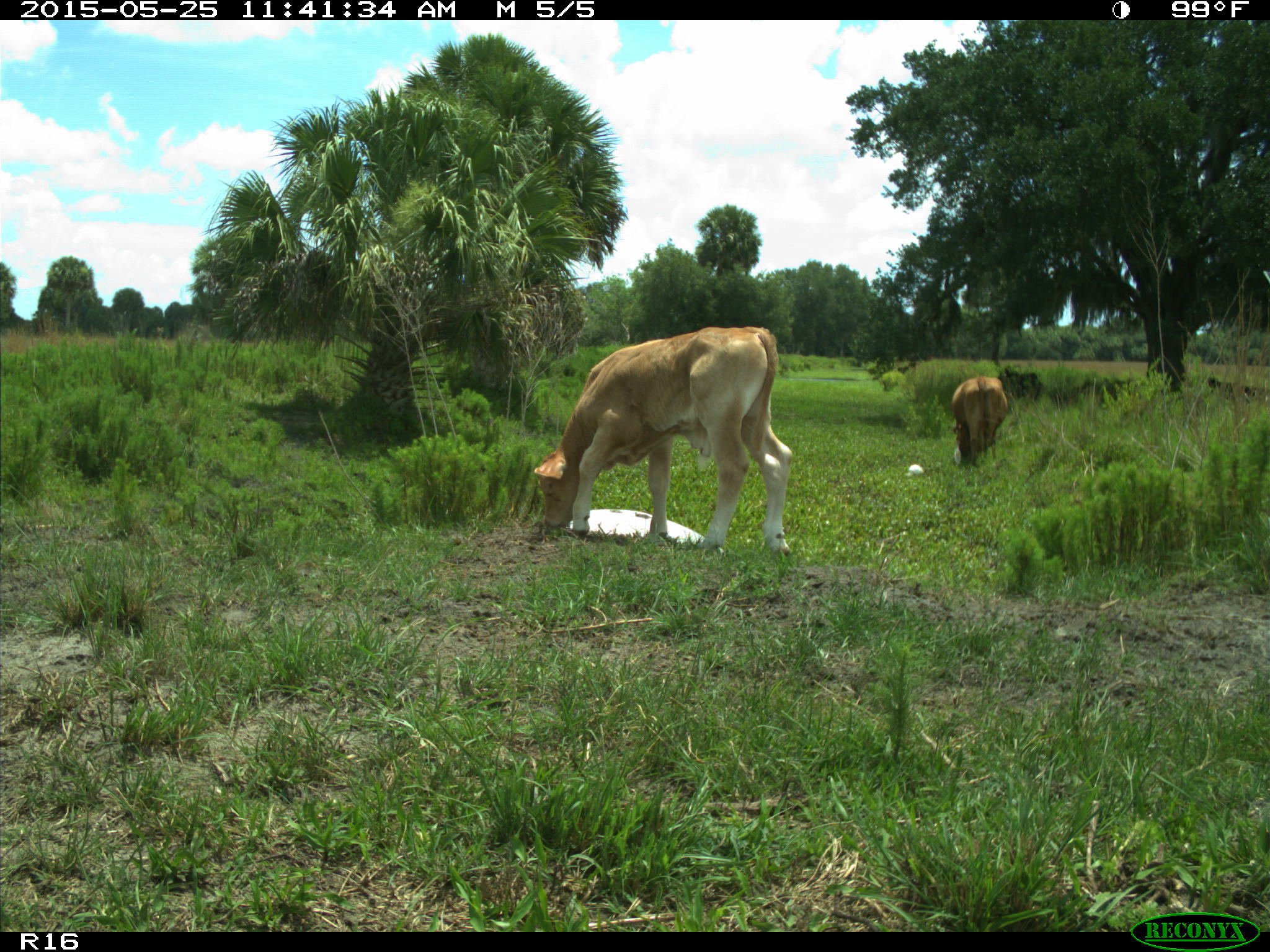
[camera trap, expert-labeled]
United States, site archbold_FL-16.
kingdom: Animalia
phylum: Chordata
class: Mammalia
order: Artiodactyla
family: Bovidae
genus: Bos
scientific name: Bos taurus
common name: domestic cow